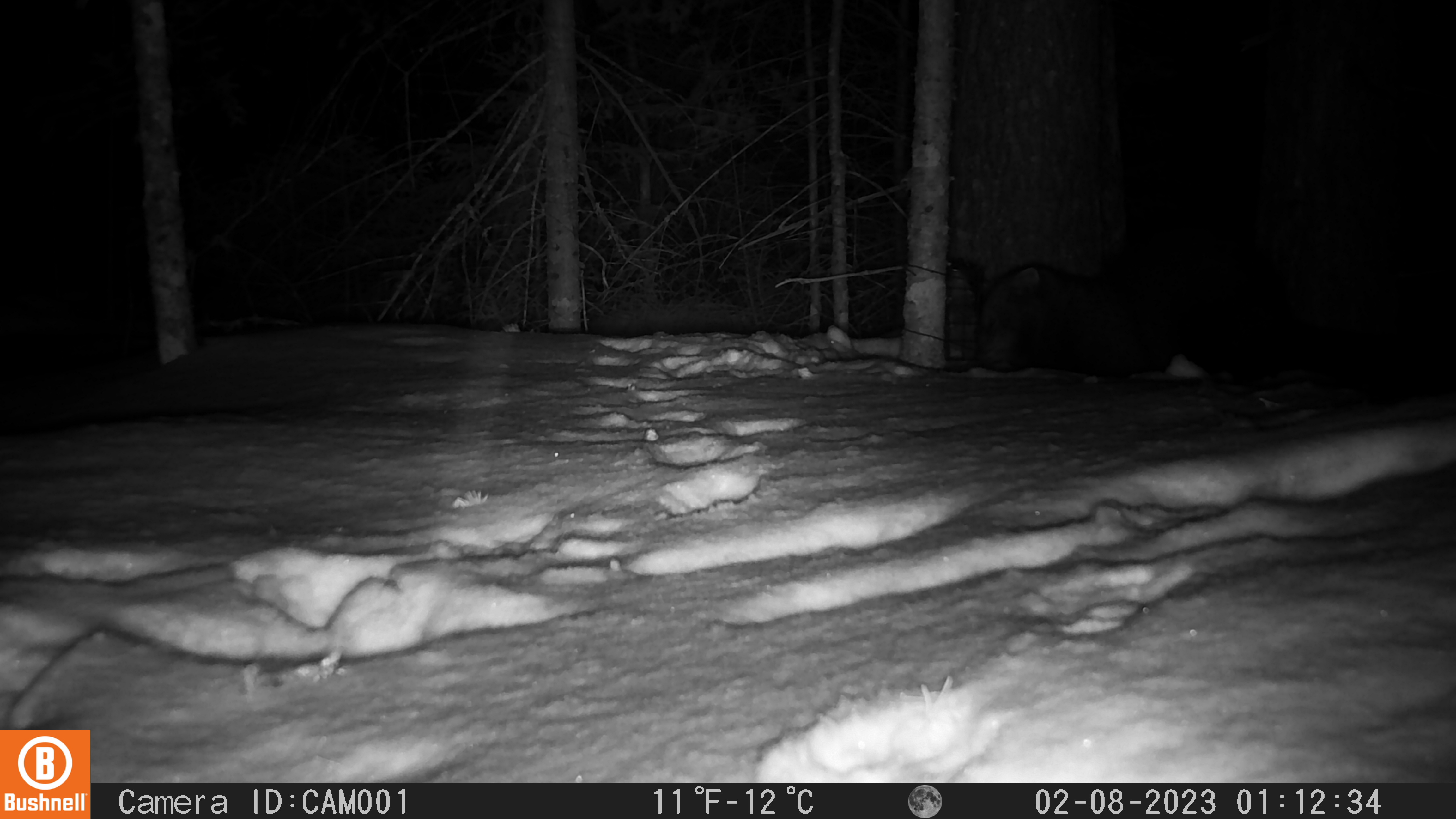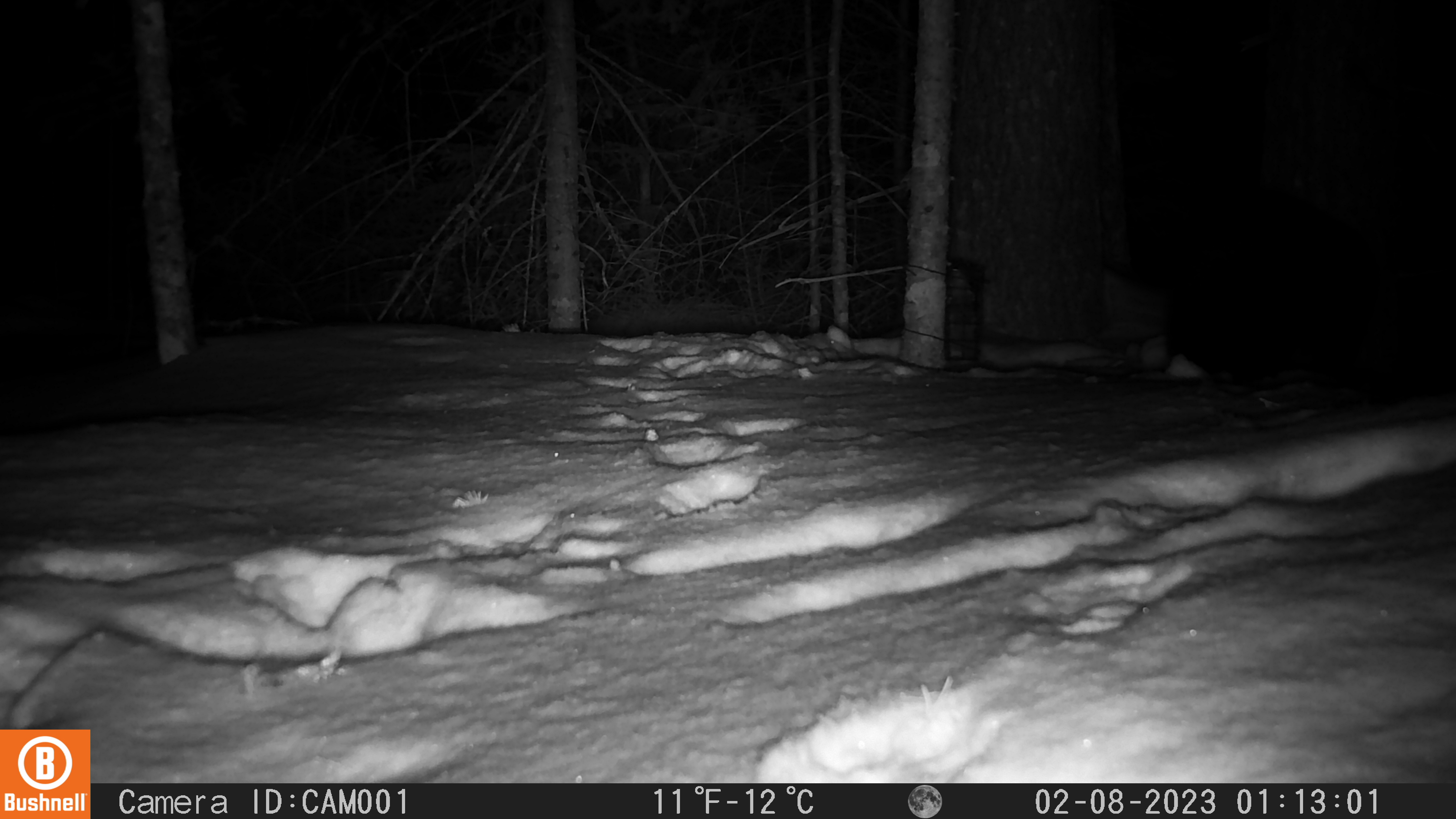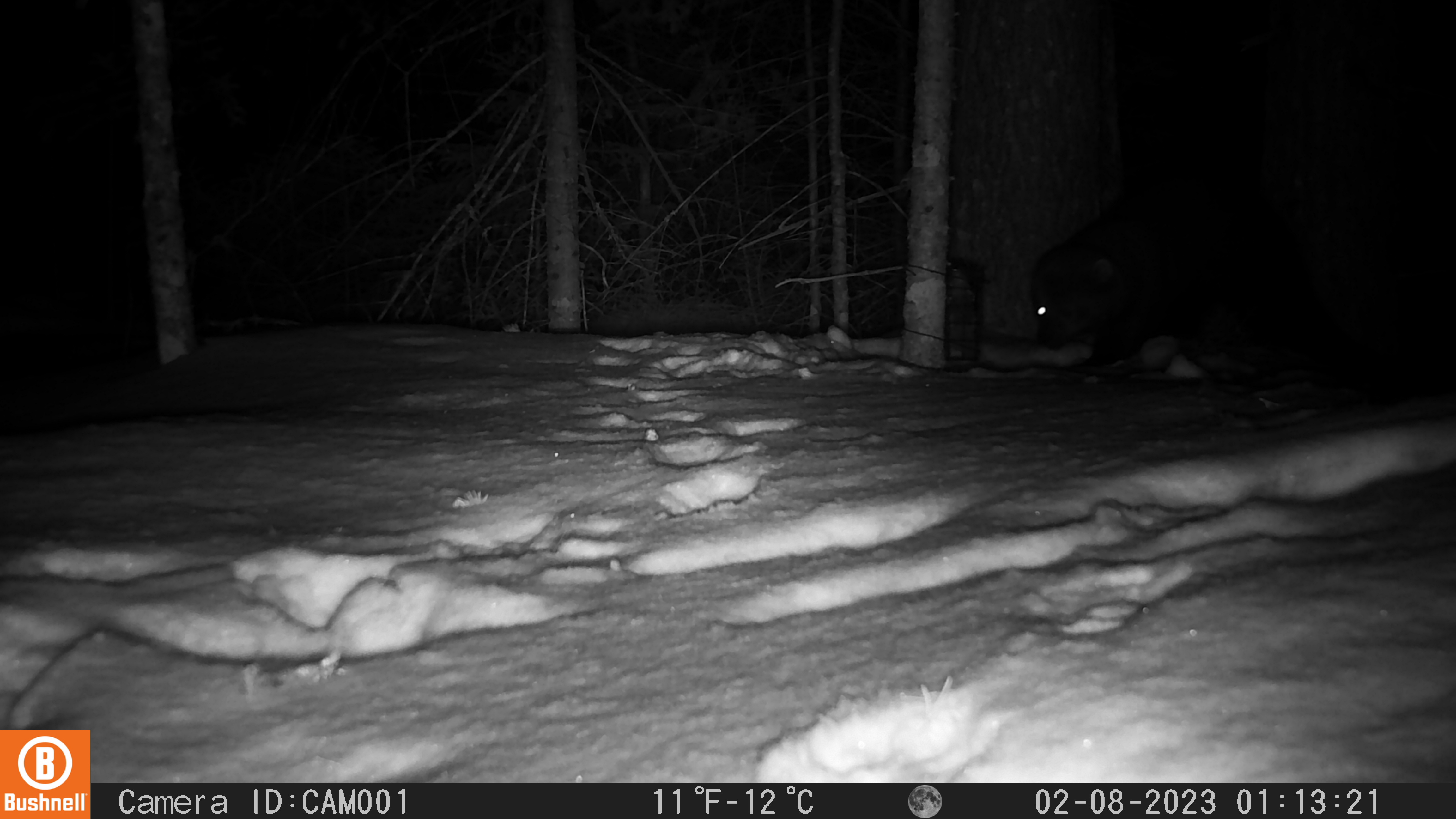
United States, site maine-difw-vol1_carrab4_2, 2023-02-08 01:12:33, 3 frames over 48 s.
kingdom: Animalia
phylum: Chordata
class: Mammalia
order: Carnivora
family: Mustelidae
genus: Pekania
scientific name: Pekania pennanti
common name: fisher